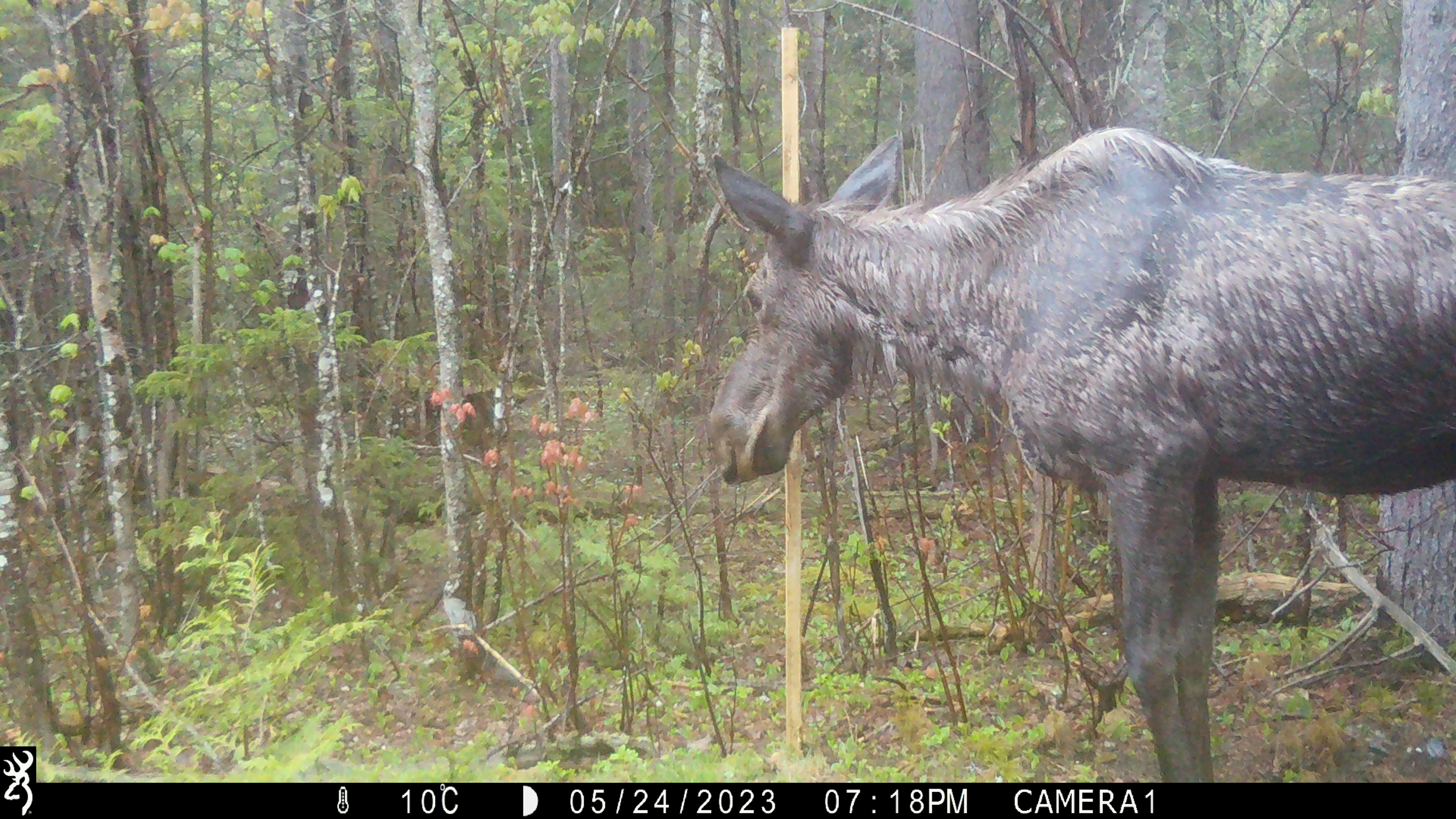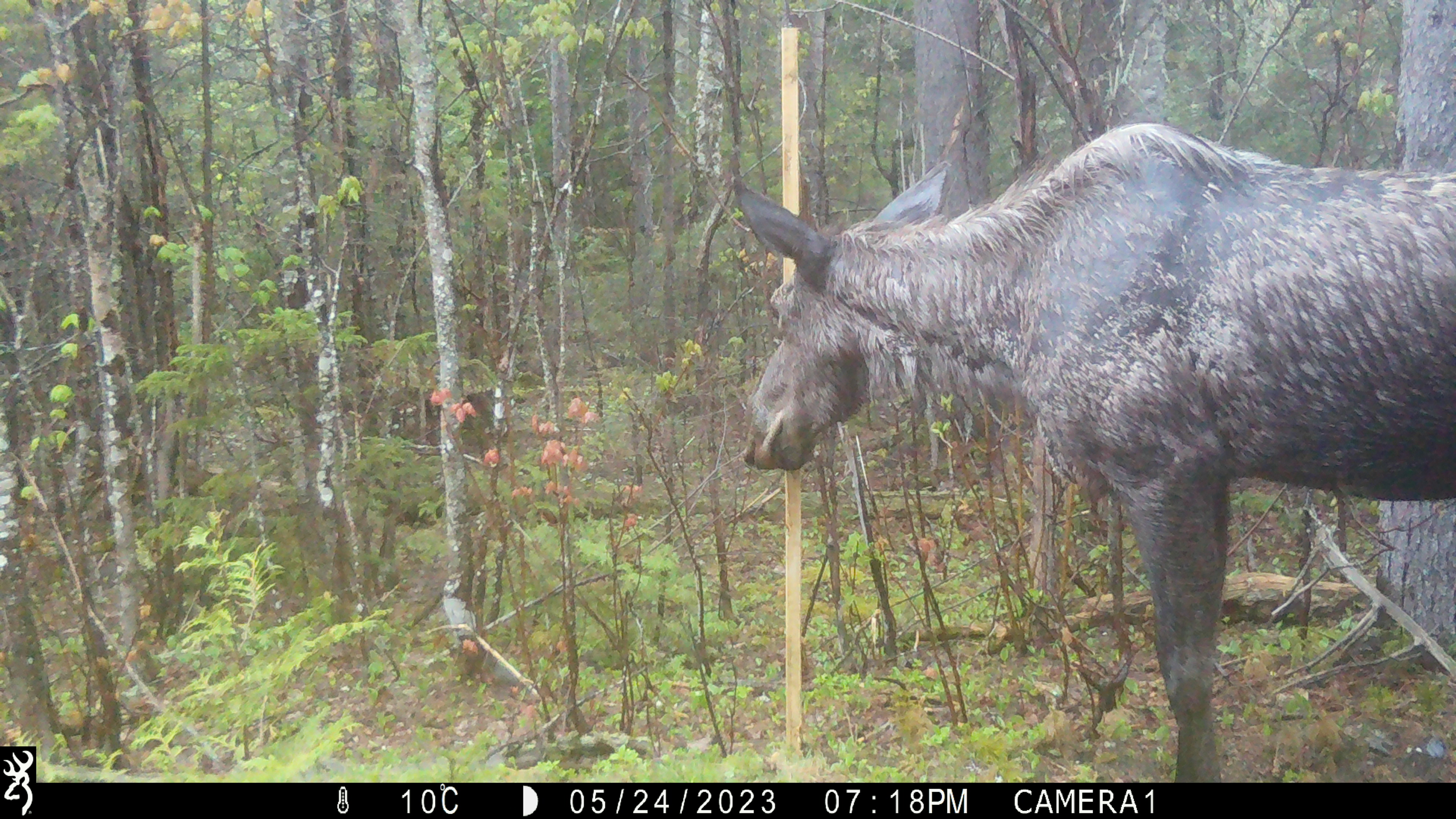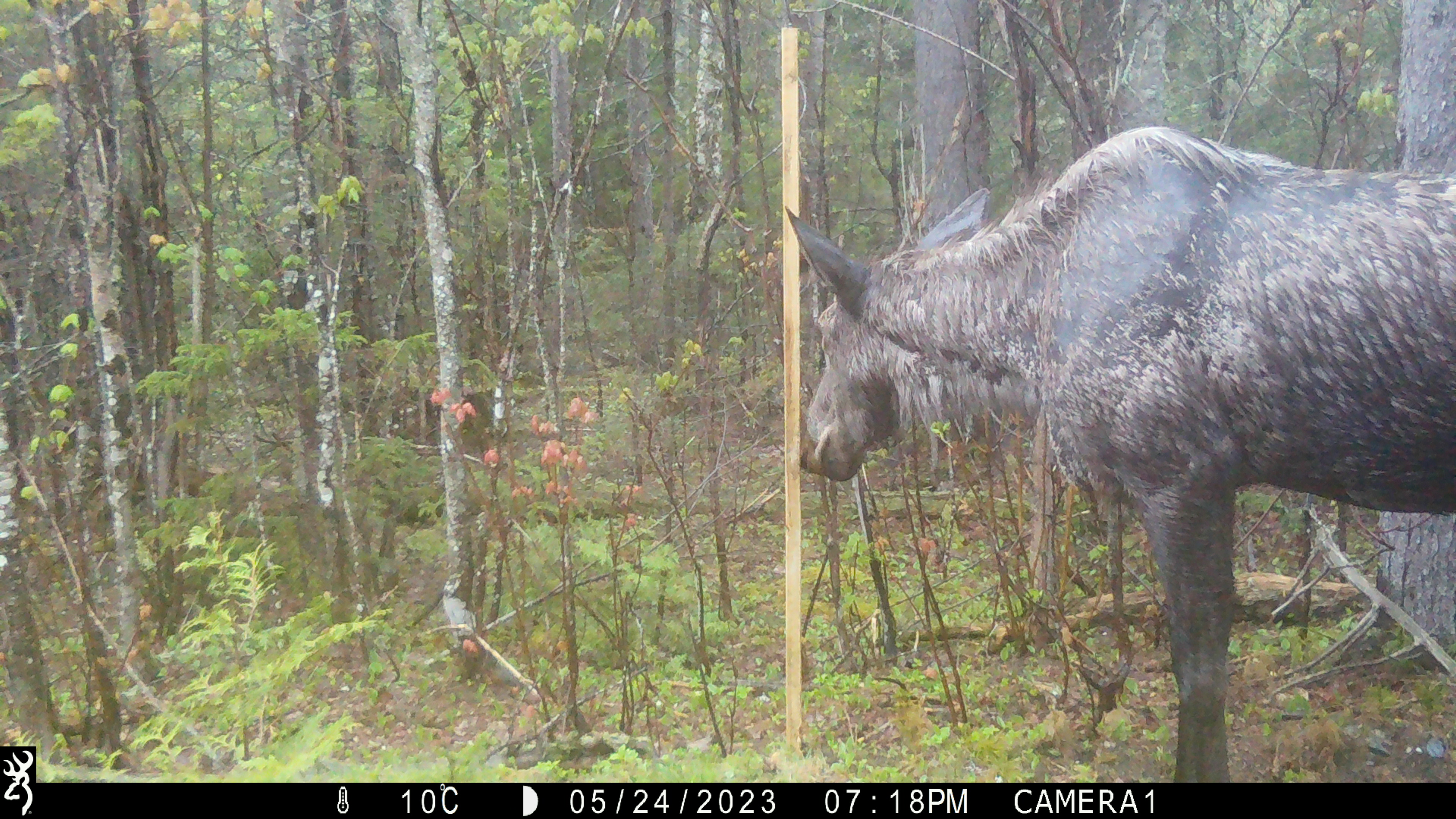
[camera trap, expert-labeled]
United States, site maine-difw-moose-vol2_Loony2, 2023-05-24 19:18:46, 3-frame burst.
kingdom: Animalia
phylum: Chordata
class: Mammalia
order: Artiodactyla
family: Cervidae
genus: Alces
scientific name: Alces alces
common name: moose